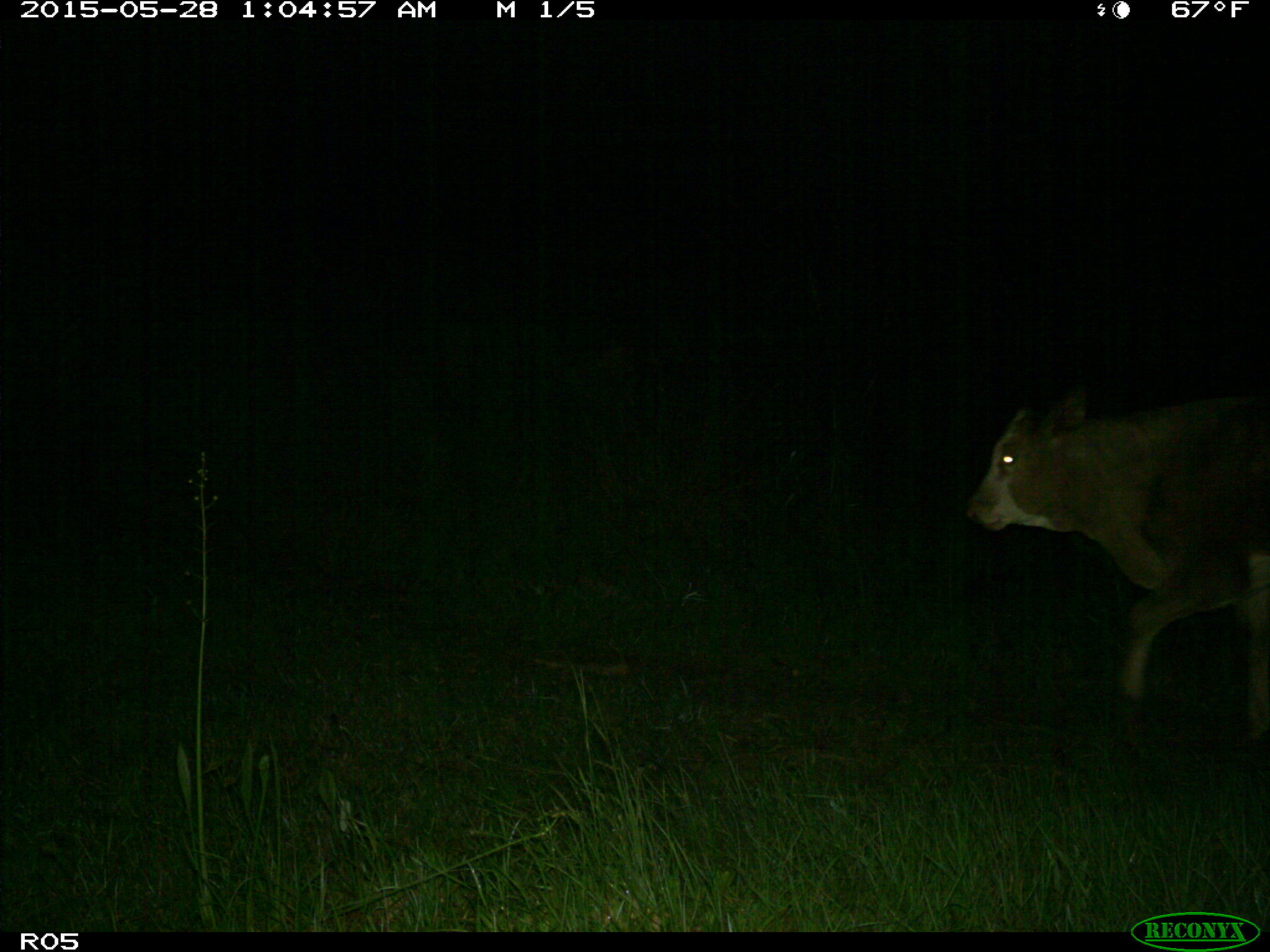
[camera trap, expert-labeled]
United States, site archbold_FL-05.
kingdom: Animalia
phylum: Chordata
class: Mammalia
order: Artiodactyla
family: Bovidae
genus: Bos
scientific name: Bos taurus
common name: domestic cow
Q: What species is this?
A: Bos taurus (domestic cow).